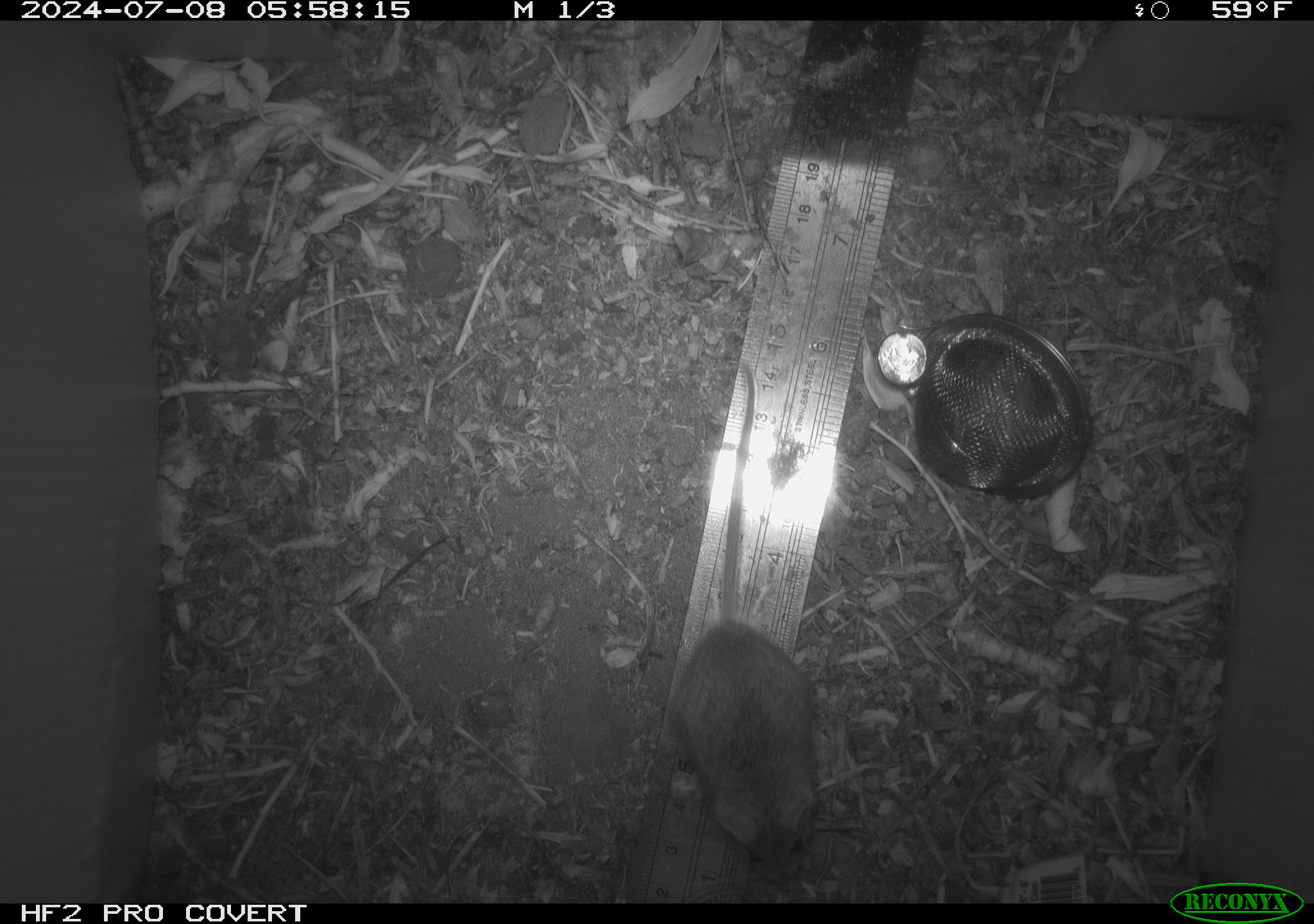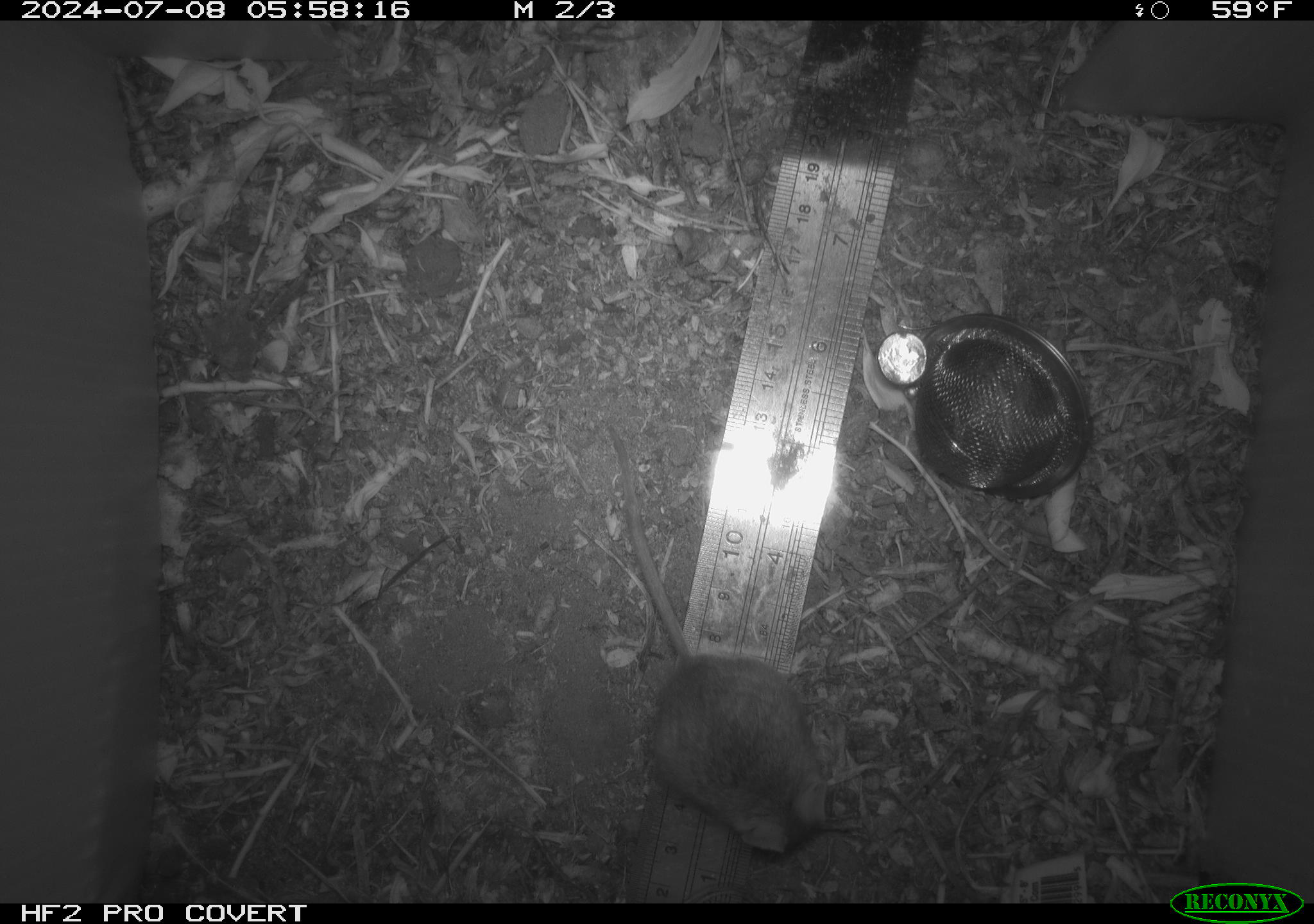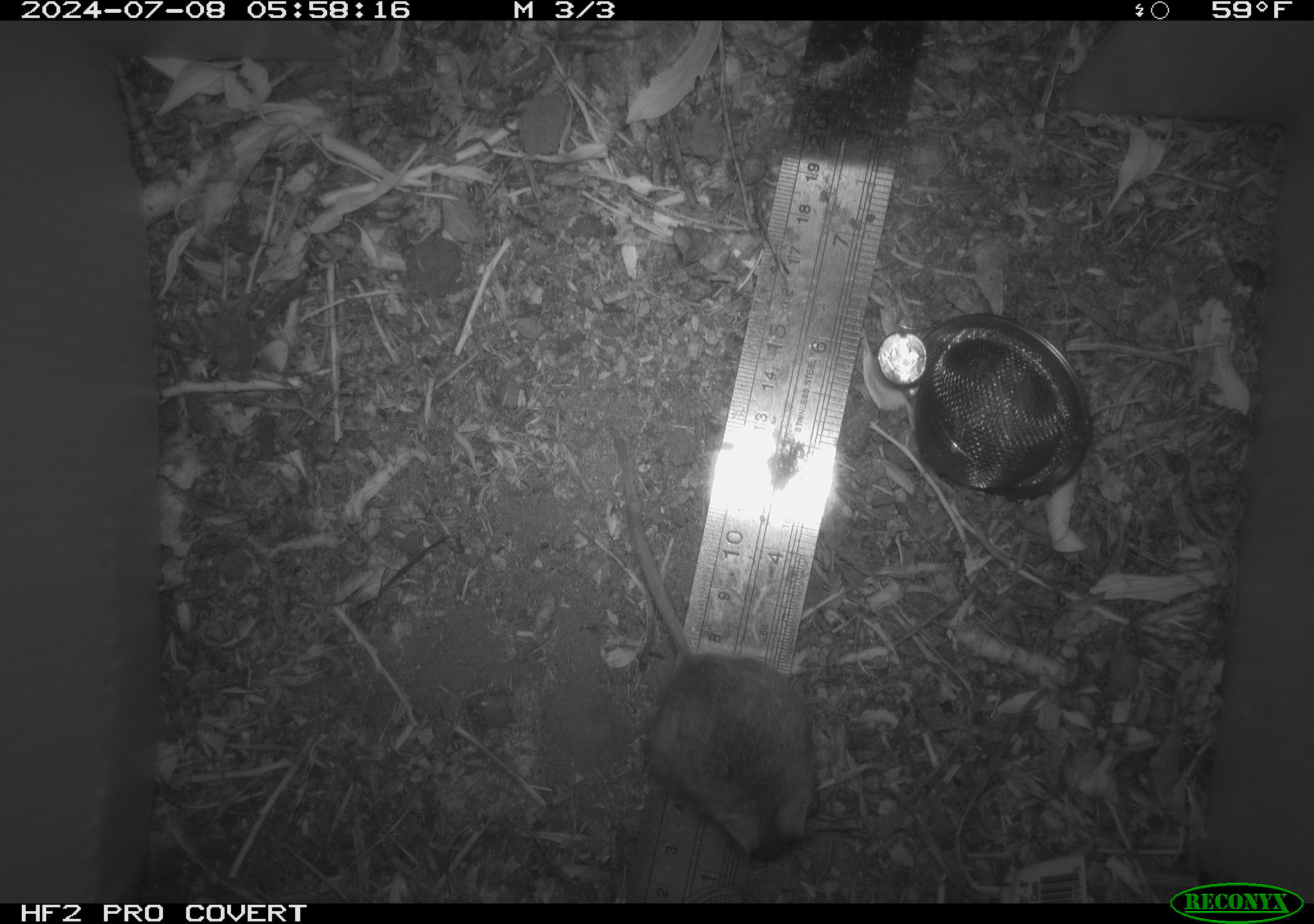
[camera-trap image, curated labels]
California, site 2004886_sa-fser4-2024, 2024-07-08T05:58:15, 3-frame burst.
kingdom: Animalia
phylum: Chordata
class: Mammalia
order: Rodentia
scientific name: Rodentia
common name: rodent